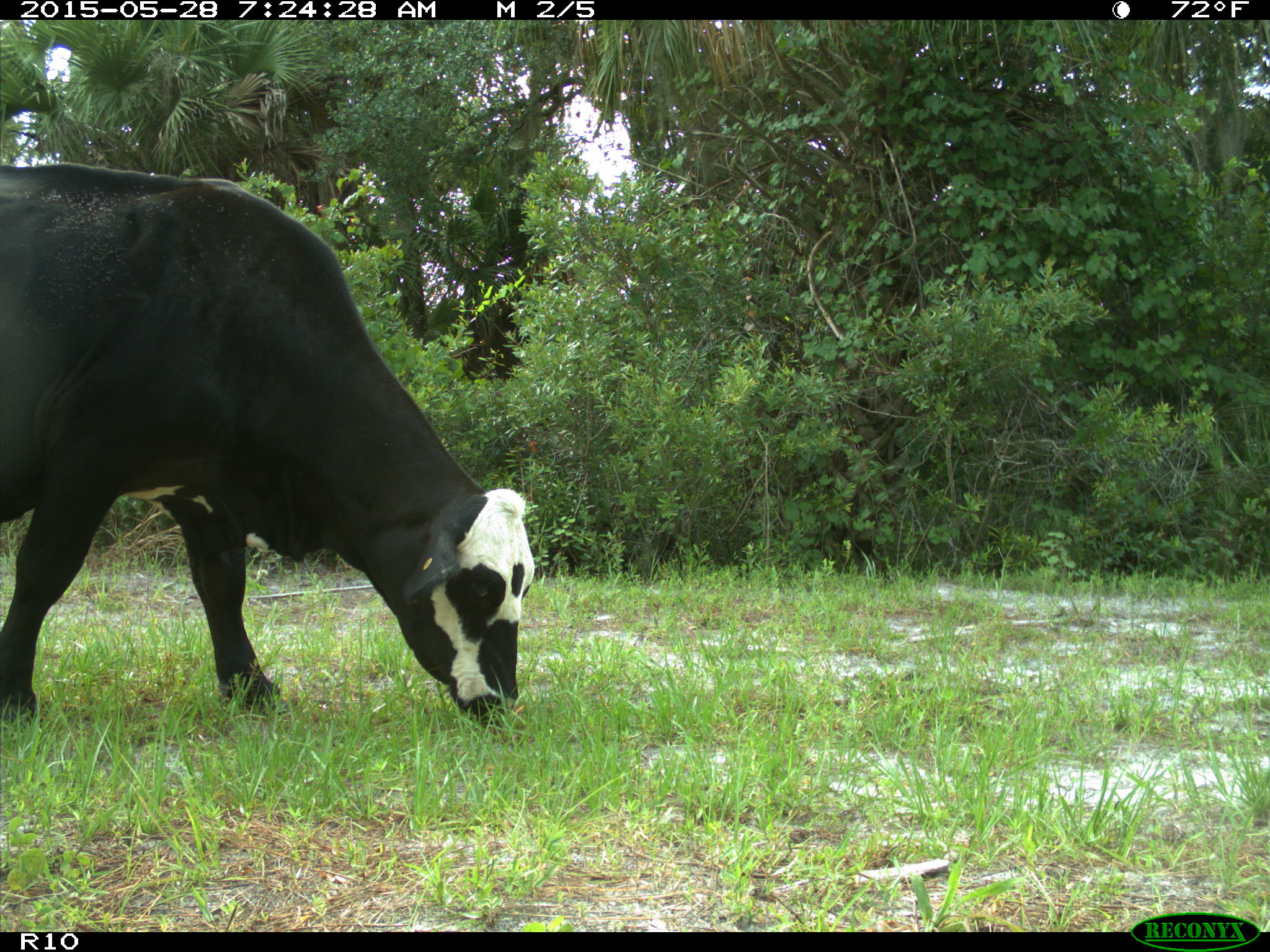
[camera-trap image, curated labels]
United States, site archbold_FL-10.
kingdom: Animalia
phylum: Chordata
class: Mammalia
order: Artiodactyla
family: Bovidae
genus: Bos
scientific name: Bos taurus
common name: domestic cow